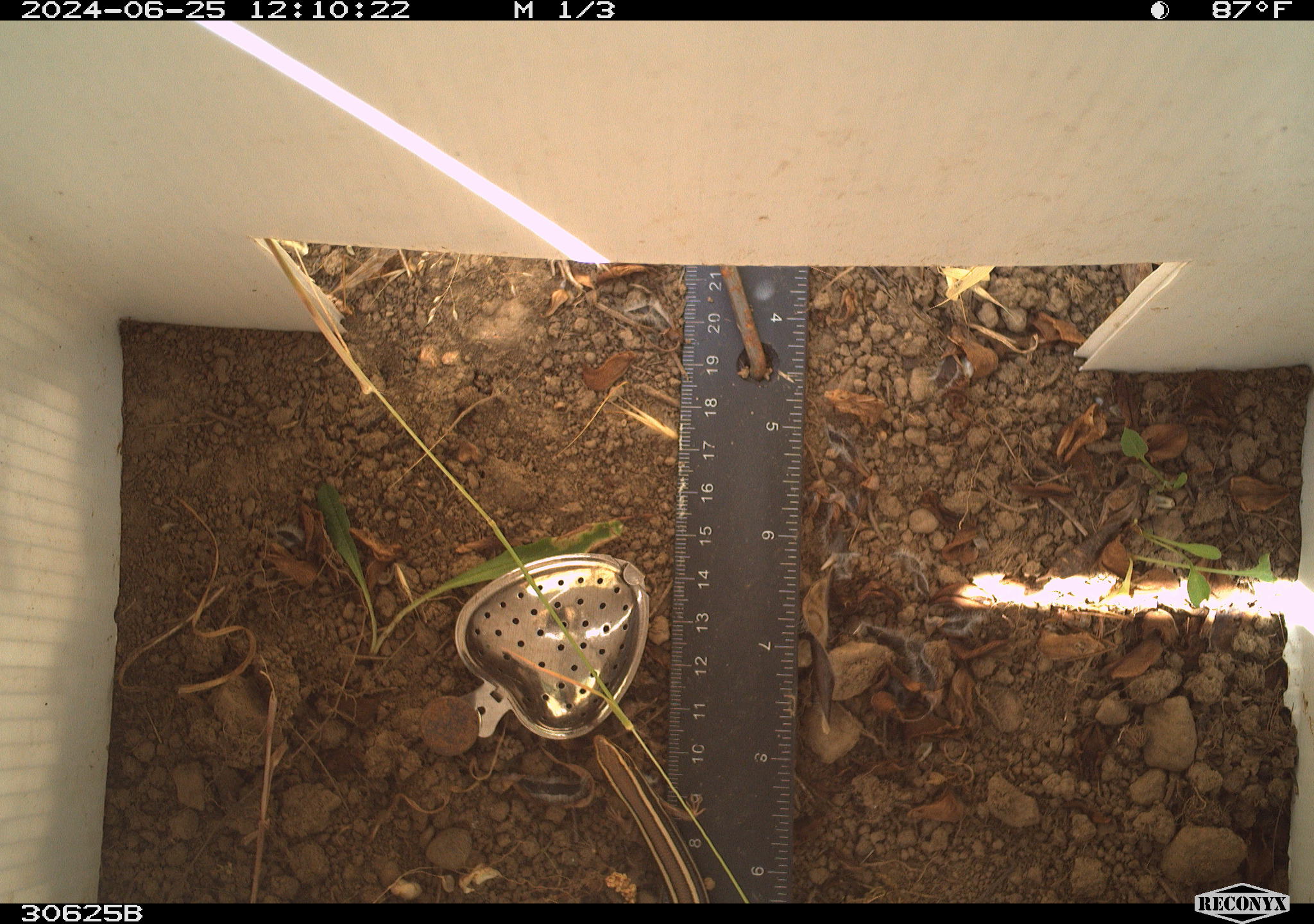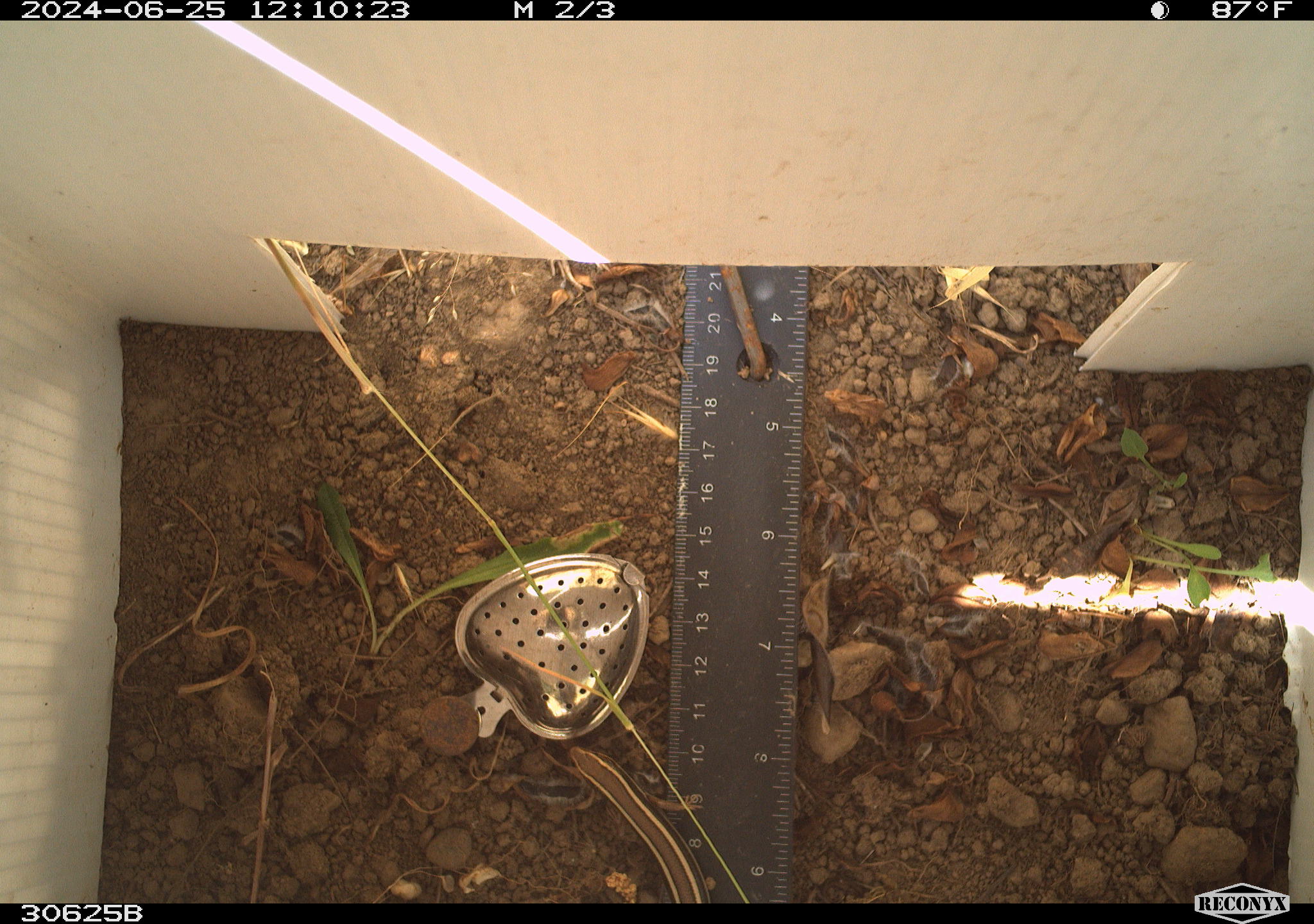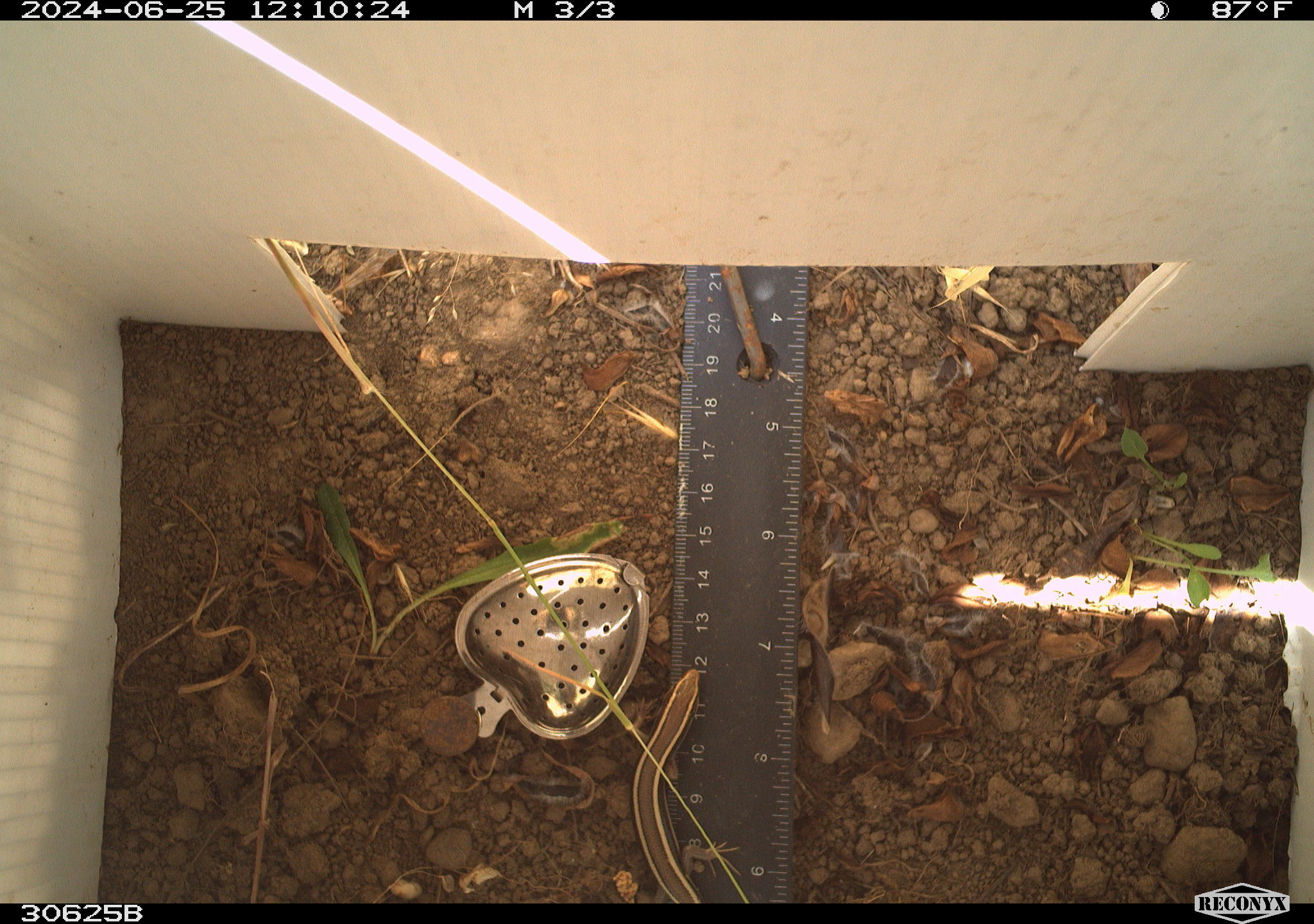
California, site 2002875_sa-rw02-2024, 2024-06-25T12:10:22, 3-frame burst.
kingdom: Animalia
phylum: Chordata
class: Reptilia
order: Squamata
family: Scincidae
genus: Plestiodon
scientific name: Plestiodon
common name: blue-tailed skinks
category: plestiodon species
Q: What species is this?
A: Plestiodon species (blue-tailed skinks) (Plestiodon).